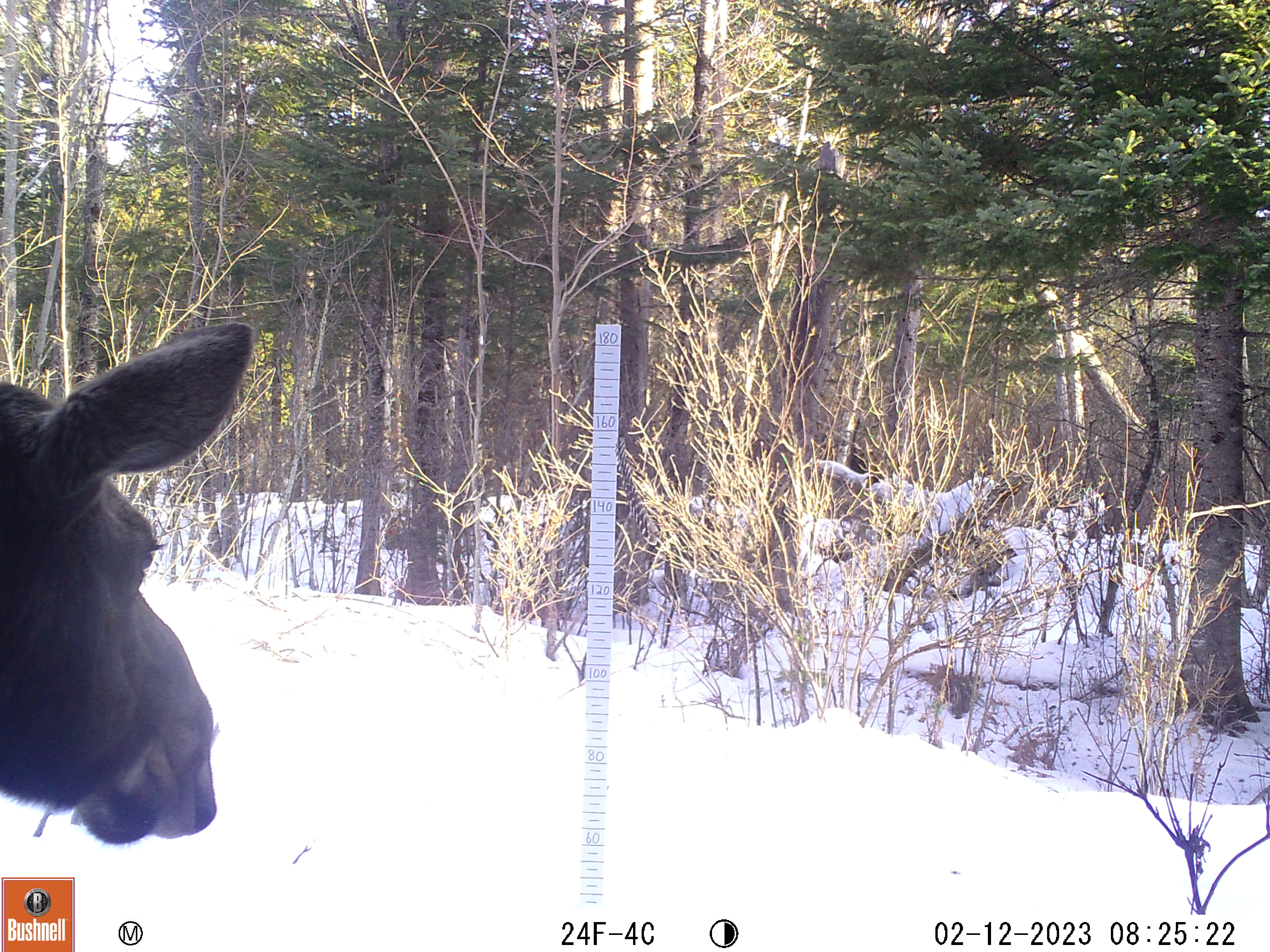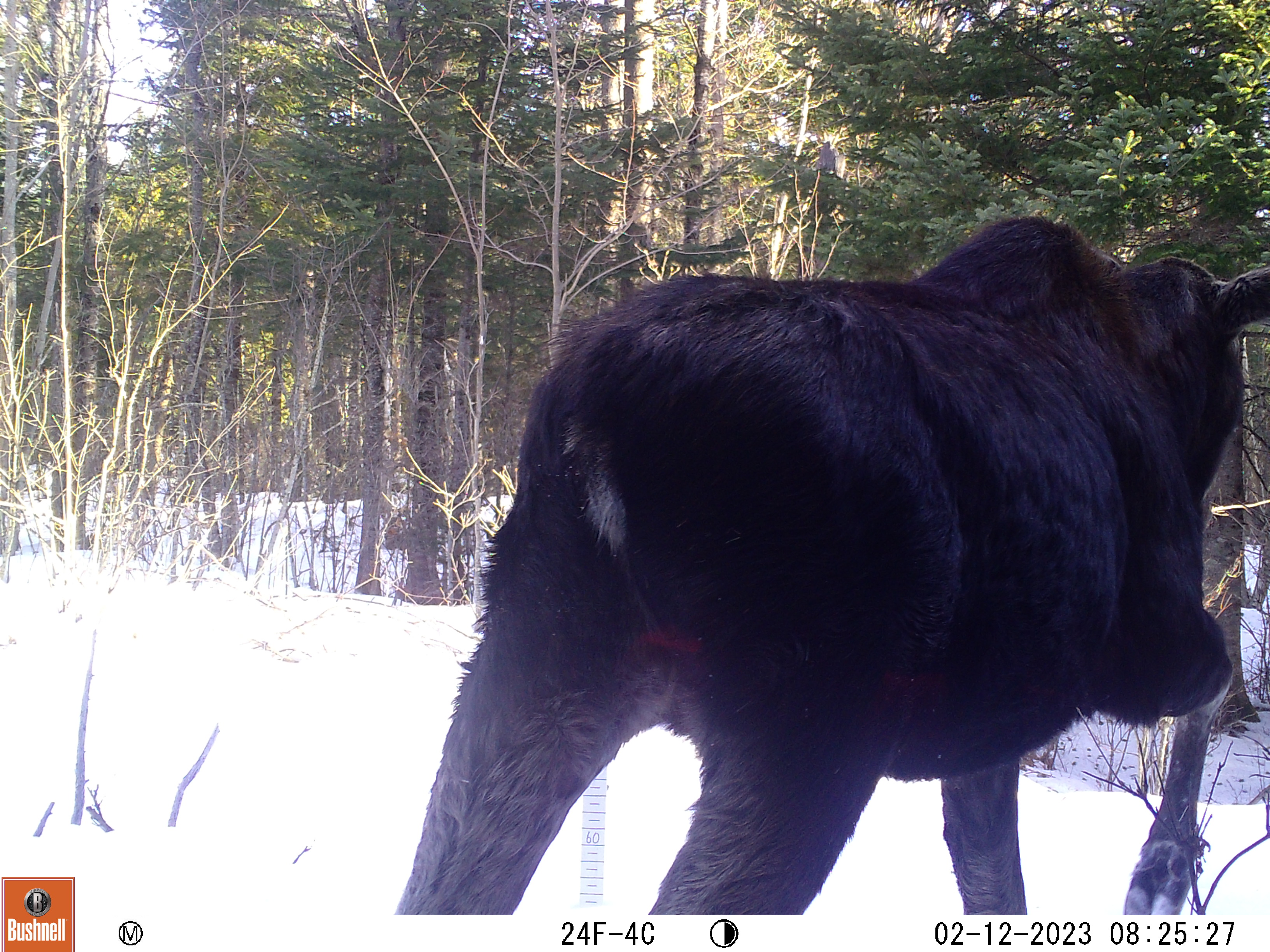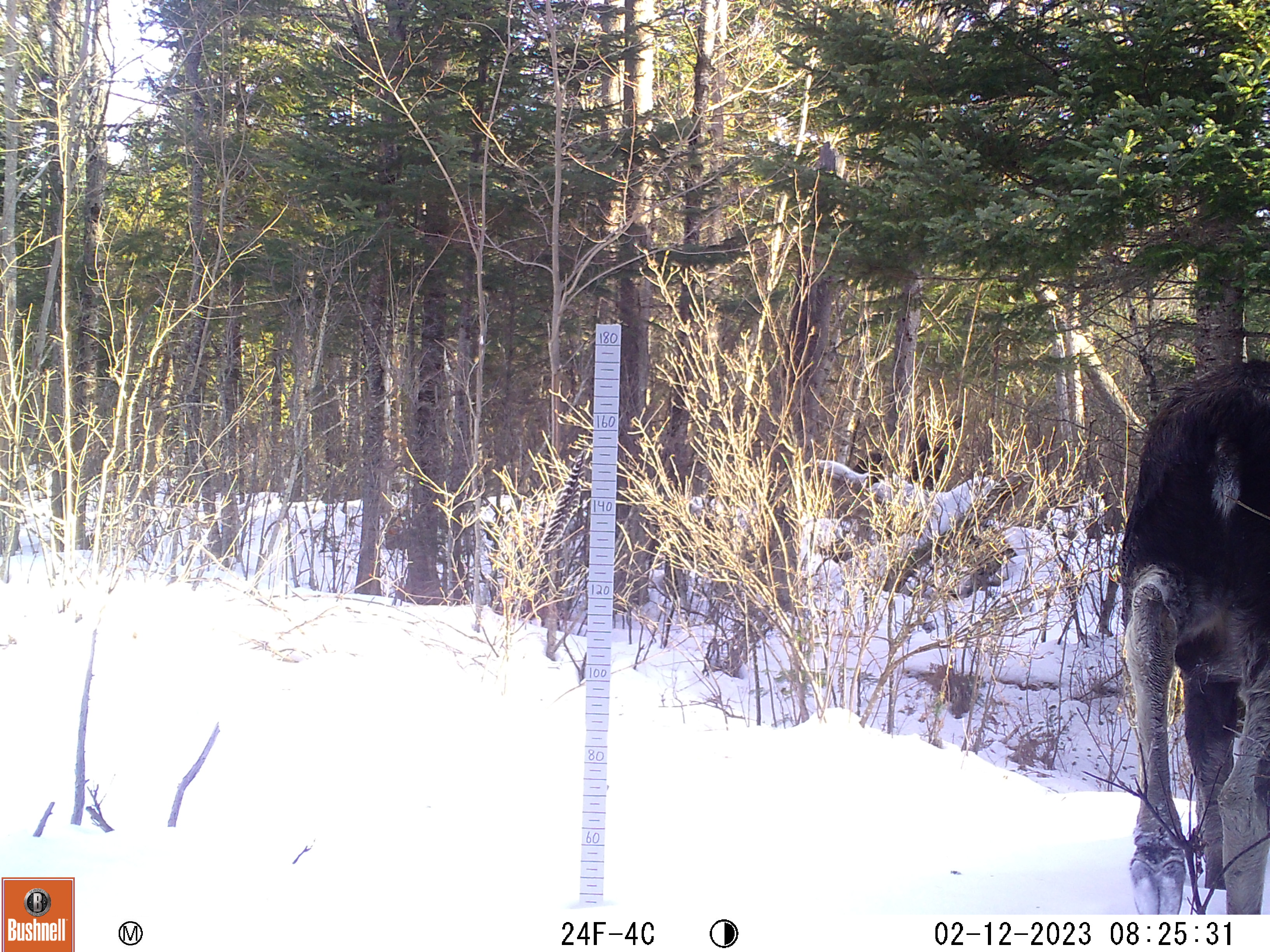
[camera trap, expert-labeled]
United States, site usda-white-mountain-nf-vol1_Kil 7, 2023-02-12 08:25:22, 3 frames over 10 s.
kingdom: Animalia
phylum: Chordata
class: Mammalia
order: Artiodactyla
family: Cervidae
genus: Alces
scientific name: Alces alces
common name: moose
Moose (Alces alces).